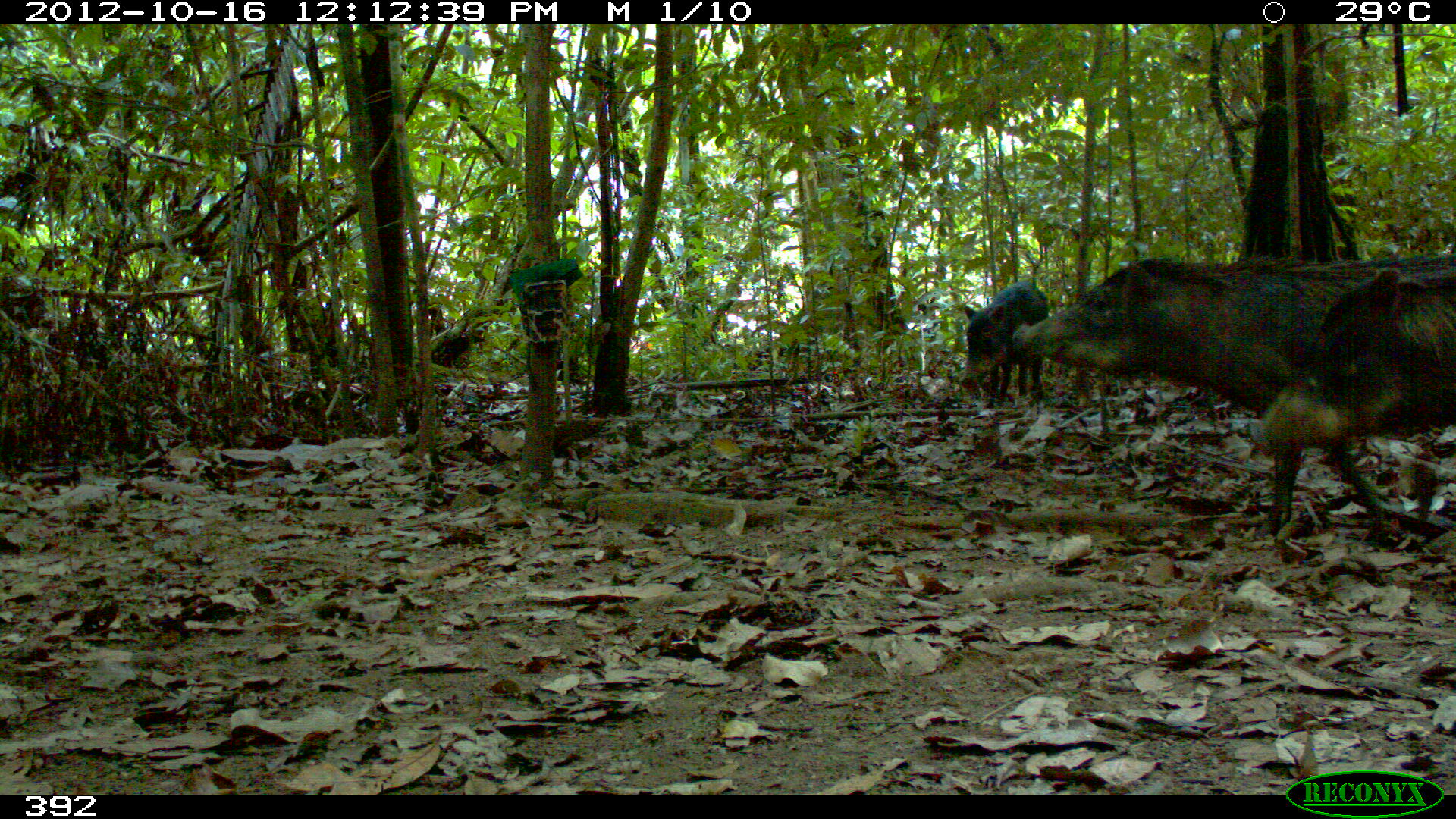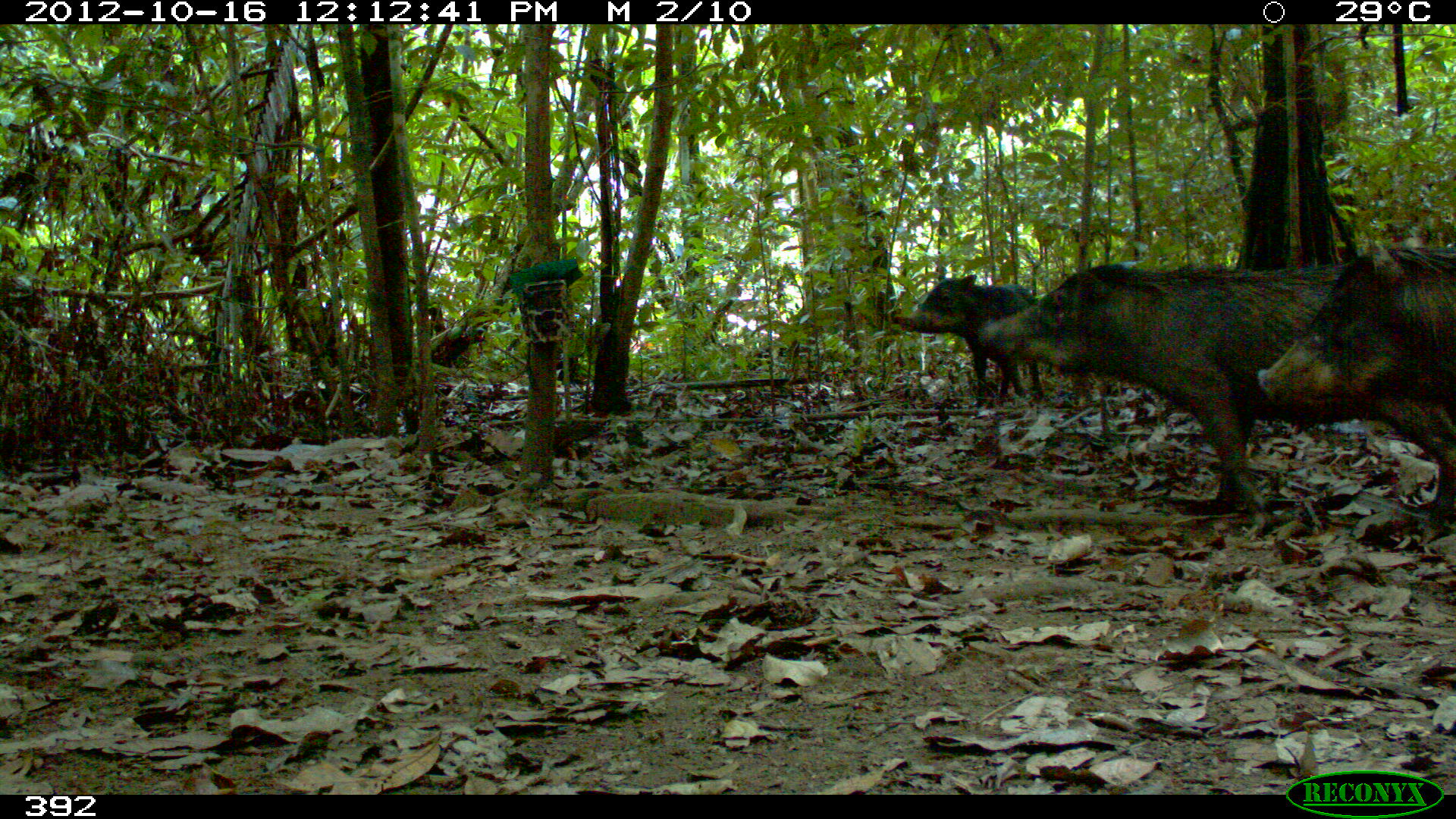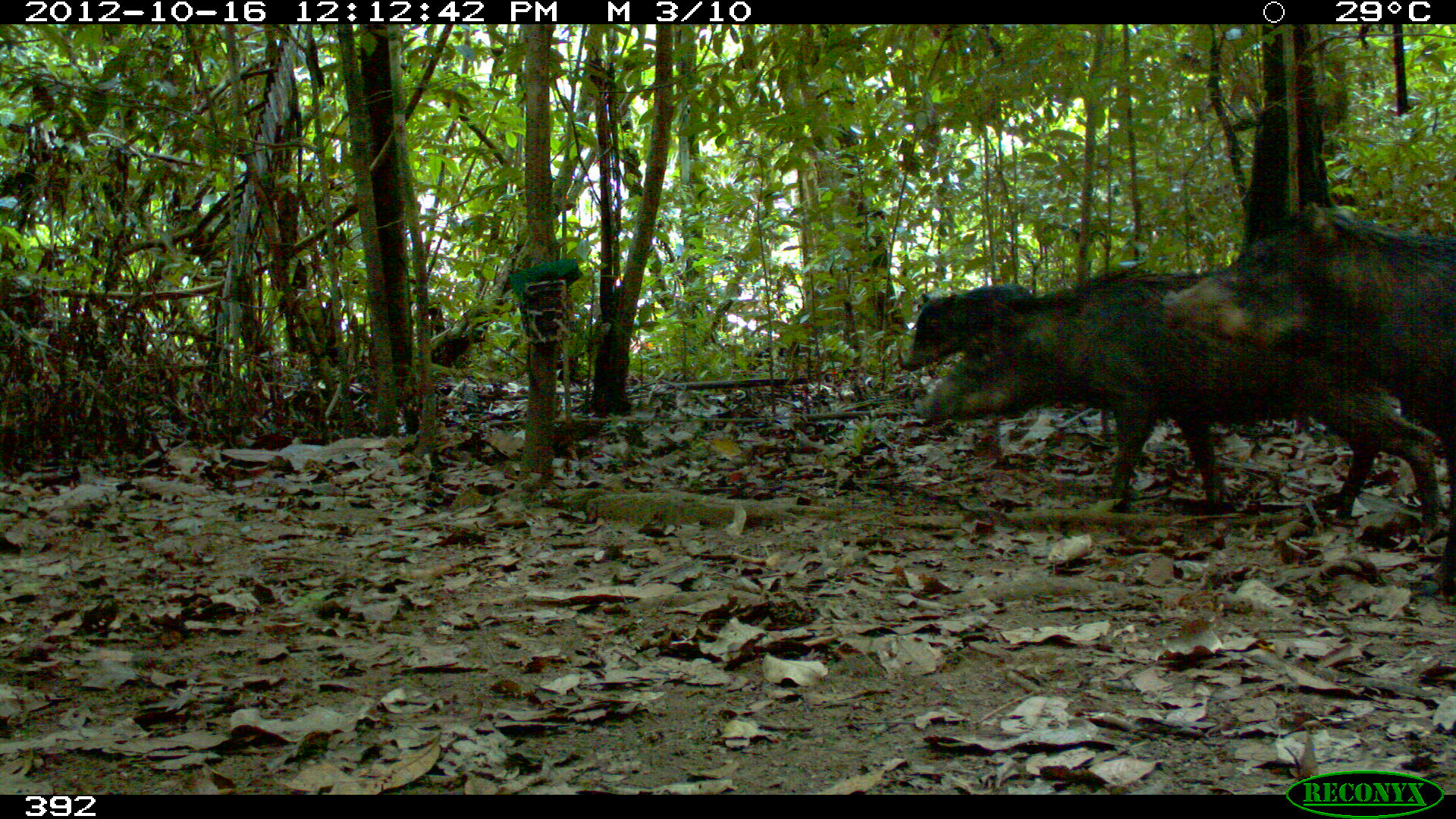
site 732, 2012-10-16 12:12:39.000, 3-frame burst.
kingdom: Animalia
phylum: Chordata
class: Mammalia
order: Artiodactyla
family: Tayassuidae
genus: Tayassu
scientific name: Tayassu pecari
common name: white-lipped peccary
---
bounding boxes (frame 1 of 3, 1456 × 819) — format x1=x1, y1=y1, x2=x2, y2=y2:
tayassu pecari: x1=1007, y1=249, x2=1453, y2=549; x1=1249, y1=263, x2=1454, y2=472; x1=960, y1=277, x2=1052, y2=407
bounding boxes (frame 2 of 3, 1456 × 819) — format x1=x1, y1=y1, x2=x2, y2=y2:
tayassu pecari: x1=973, y1=256, x2=1456, y2=515; x1=1251, y1=244, x2=1456, y2=516; x1=894, y1=273, x2=1048, y2=410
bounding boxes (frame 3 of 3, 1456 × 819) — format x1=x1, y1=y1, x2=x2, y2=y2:
tayassu pecari: x1=912, y1=261, x2=1445, y2=537; x1=1158, y1=199, x2=1456, y2=609; x1=898, y1=279, x2=1047, y2=372